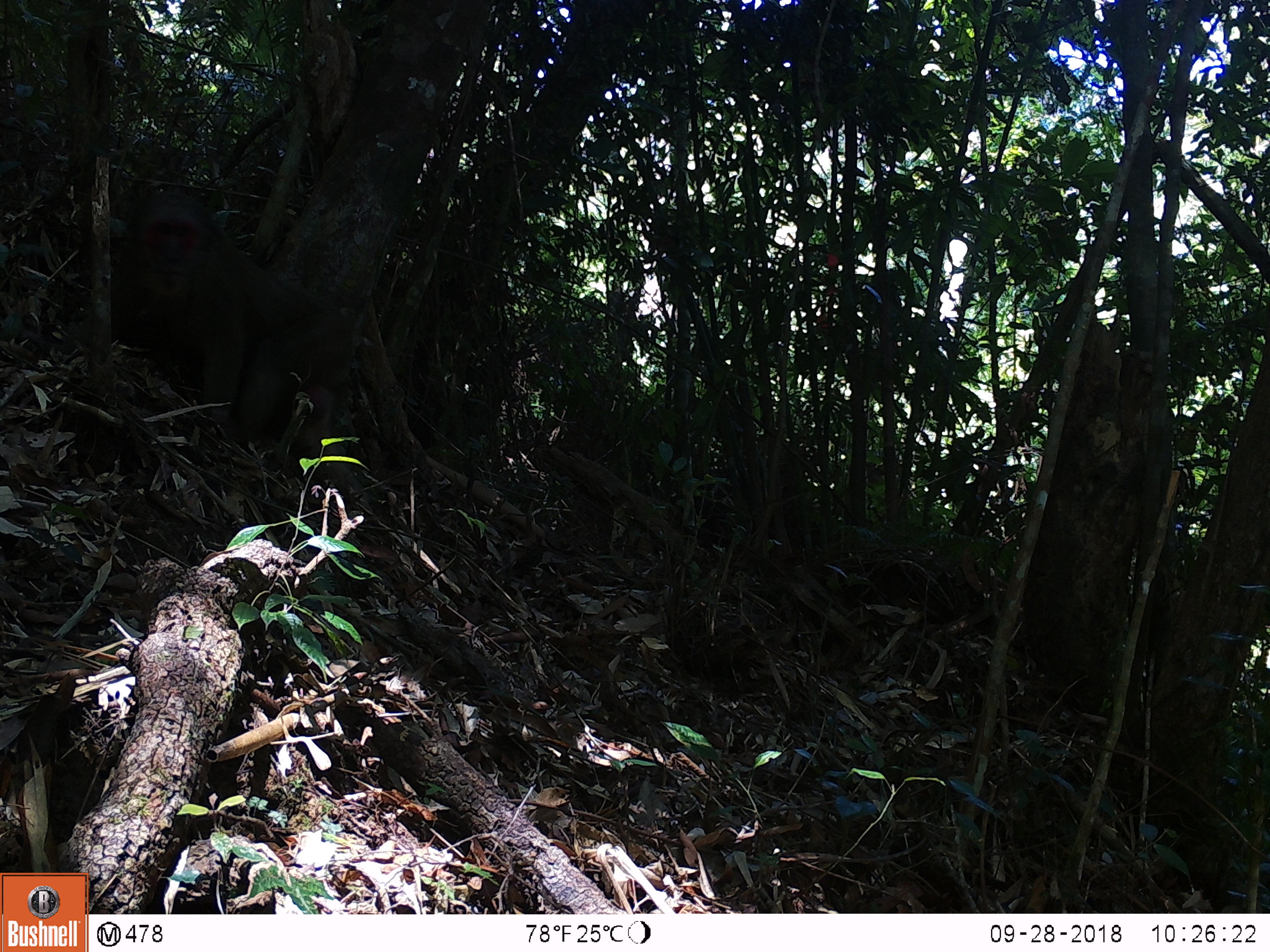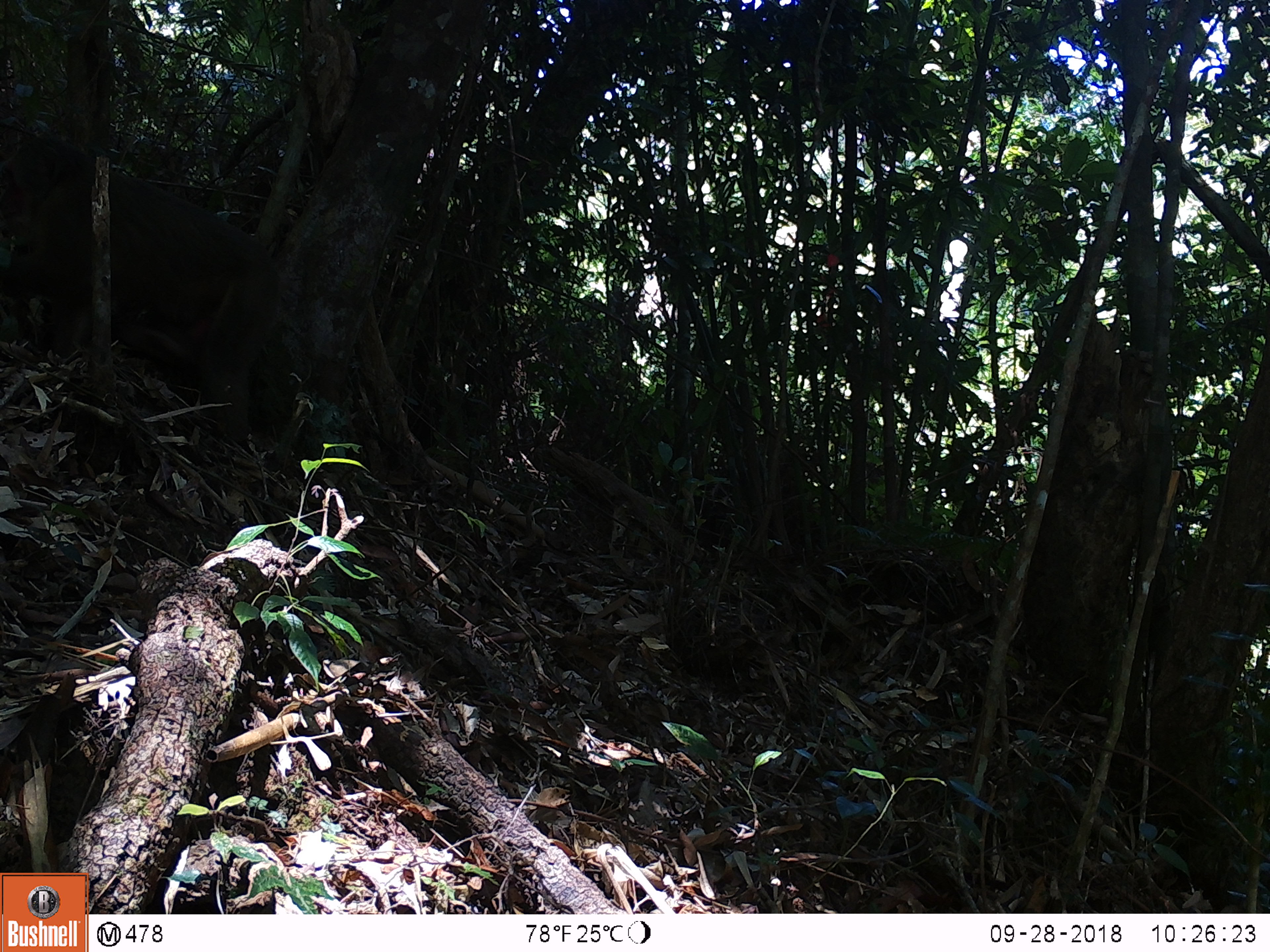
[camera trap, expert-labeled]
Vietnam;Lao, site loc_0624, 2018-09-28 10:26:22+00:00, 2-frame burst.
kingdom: Animalia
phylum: Chordata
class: Mammalia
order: Primates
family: Cercopithecidae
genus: Macaca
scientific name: Macaca arctoides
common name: stump-tailed macaque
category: stump tailed macaque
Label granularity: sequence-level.